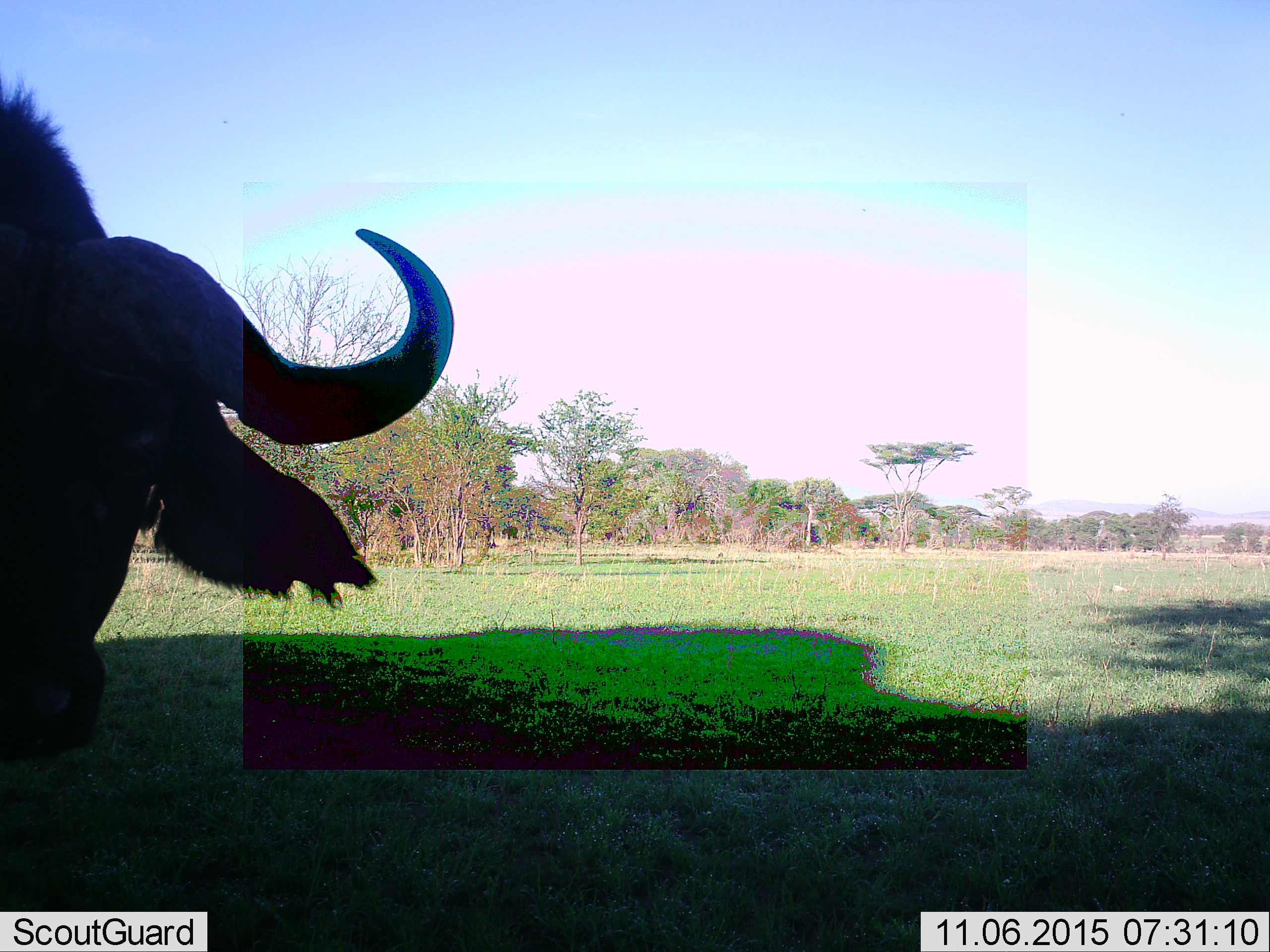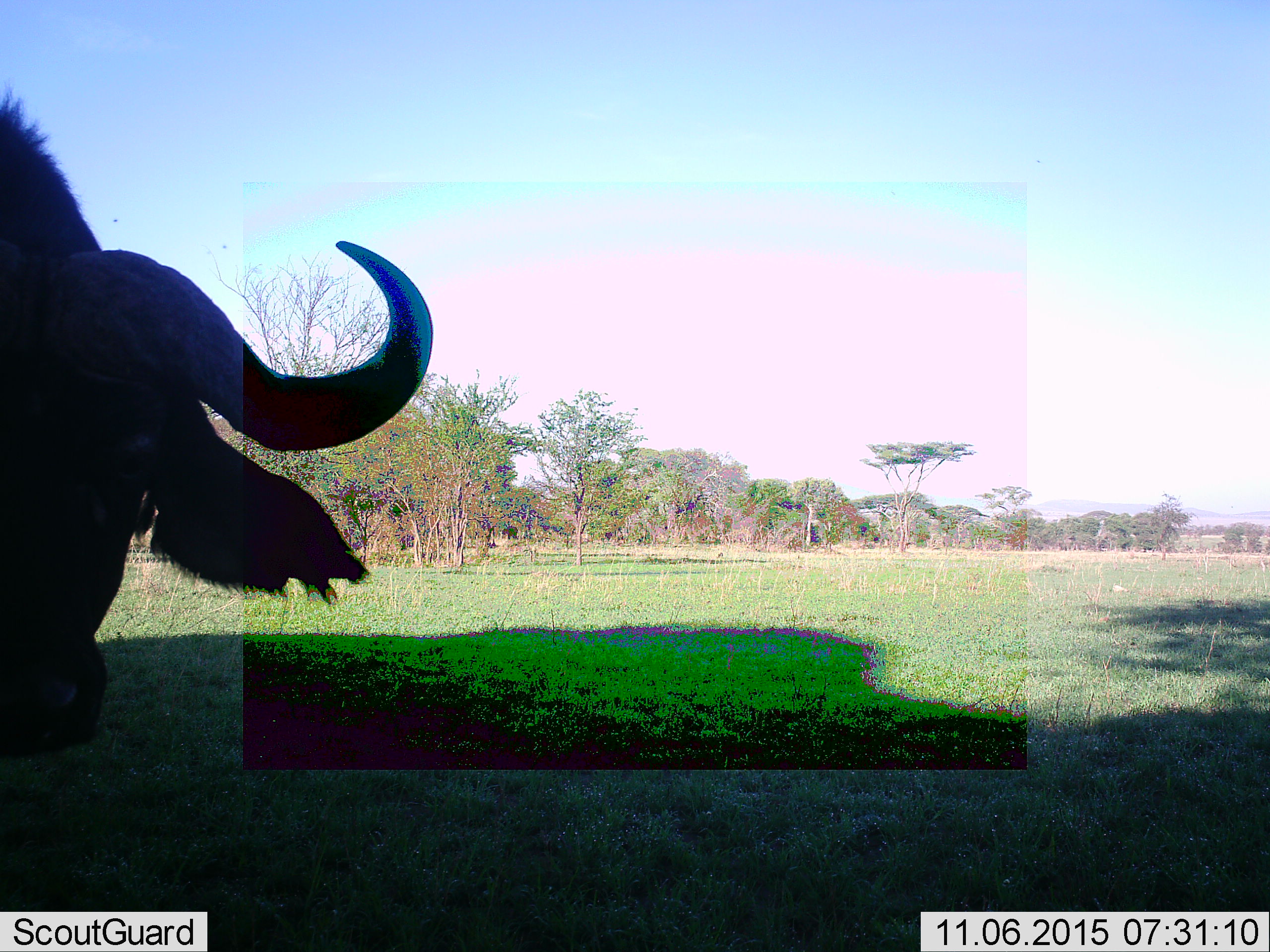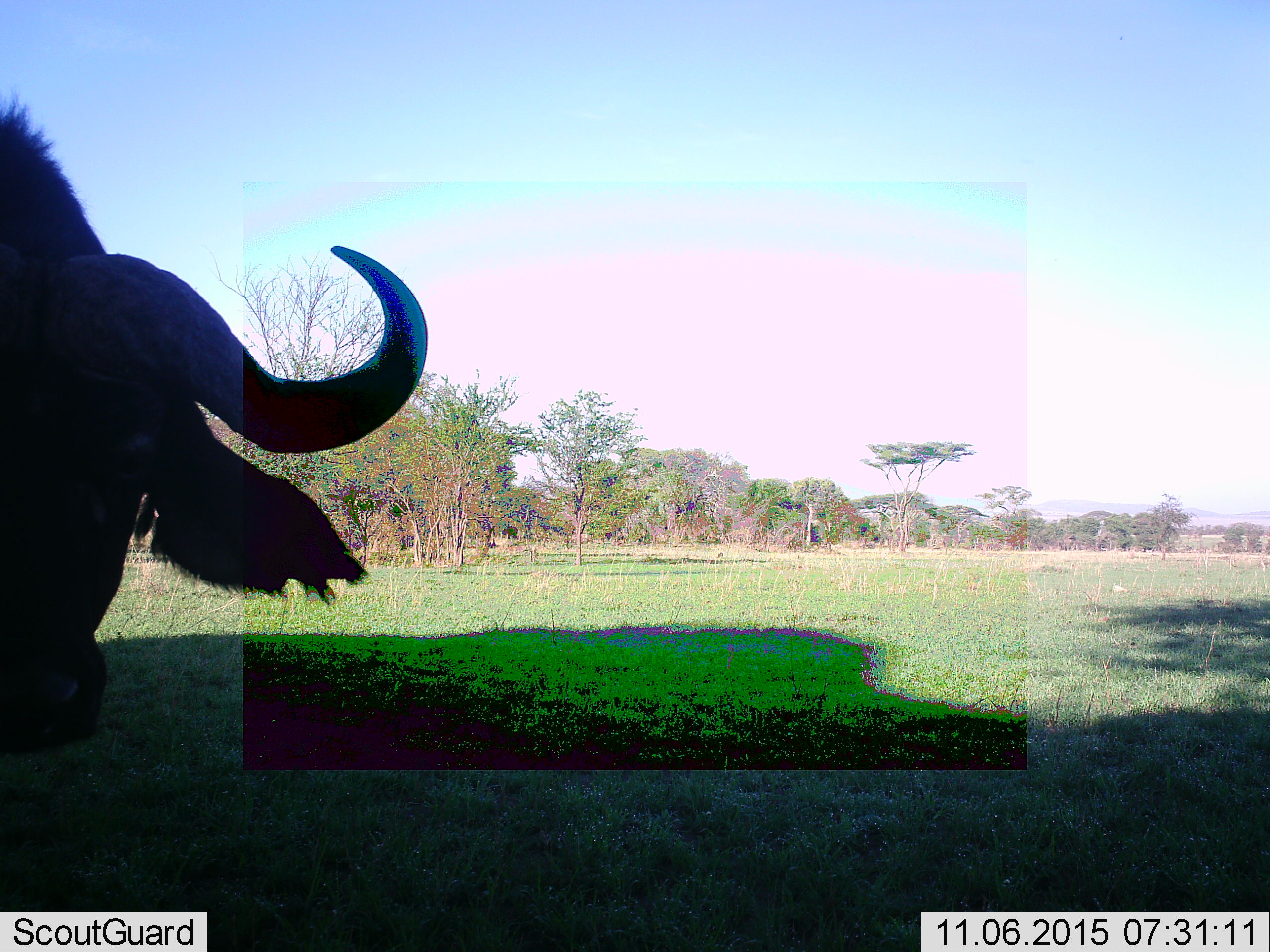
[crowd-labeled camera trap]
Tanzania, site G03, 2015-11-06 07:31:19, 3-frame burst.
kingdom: Animalia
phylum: Chordata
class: Mammalia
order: Artiodactyla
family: Bovidae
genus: Syncerus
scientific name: Syncerus caffer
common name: cape buffalo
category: buffalo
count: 1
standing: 79%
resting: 0%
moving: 11%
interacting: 5%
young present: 0%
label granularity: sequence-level